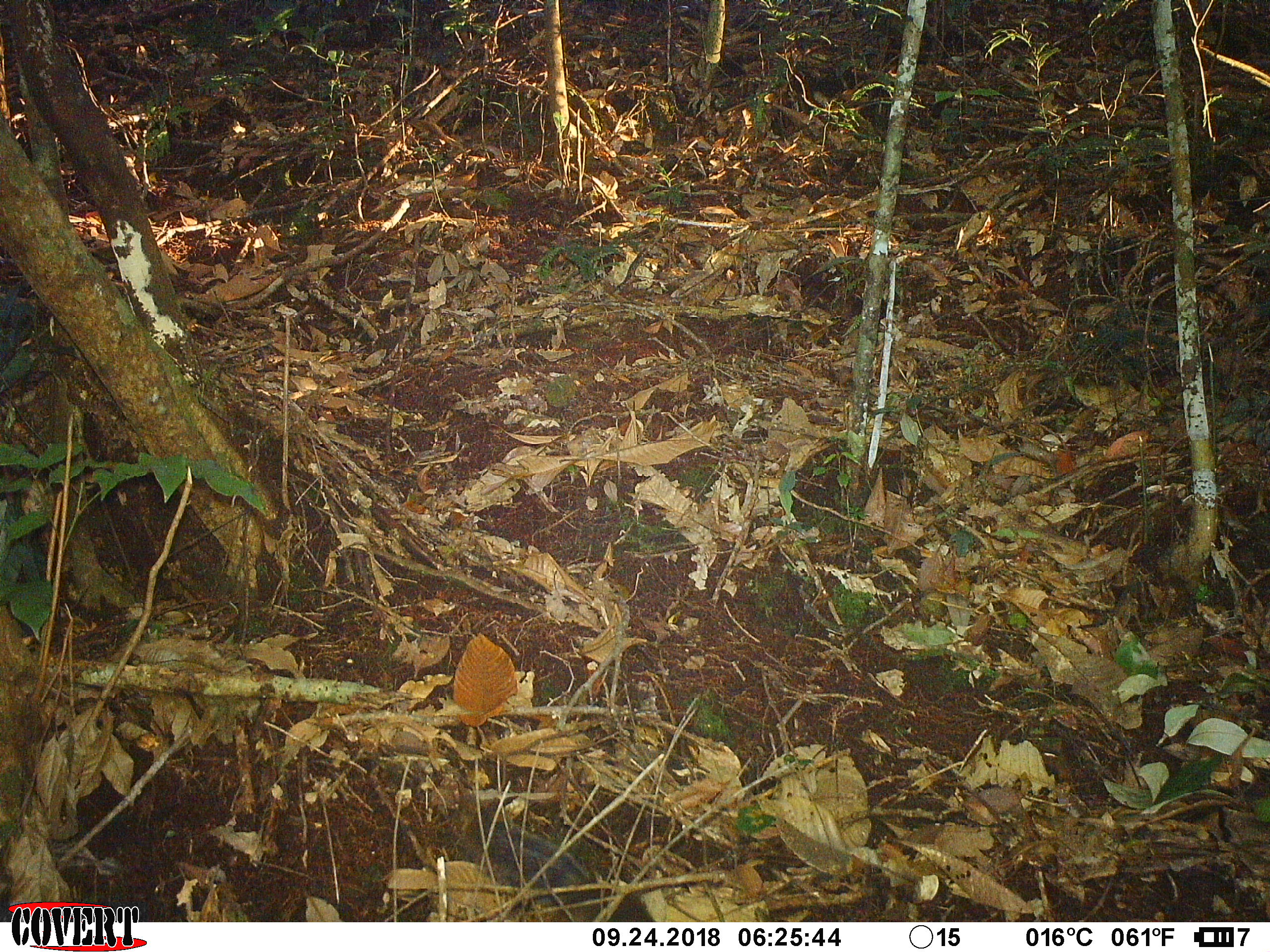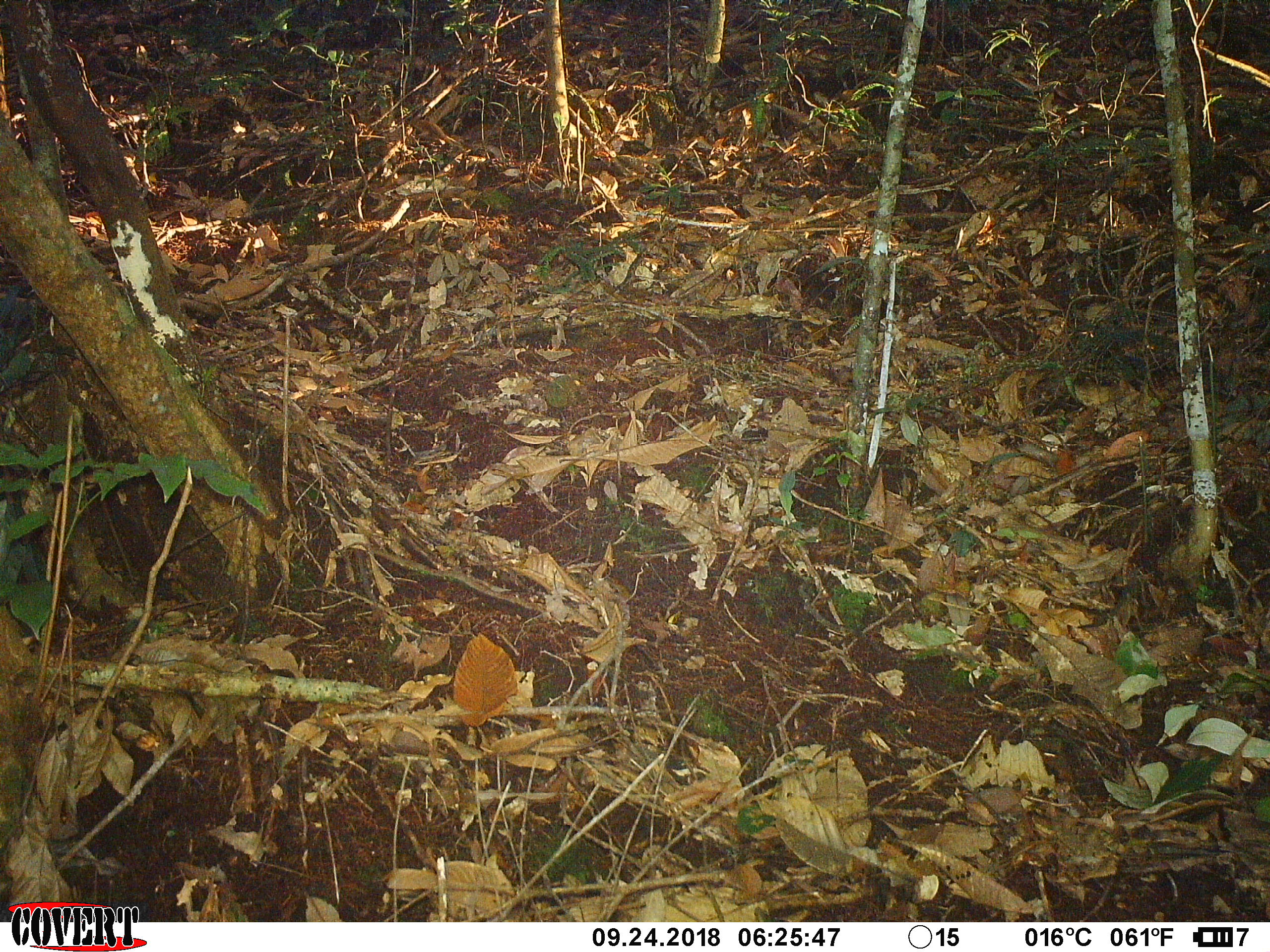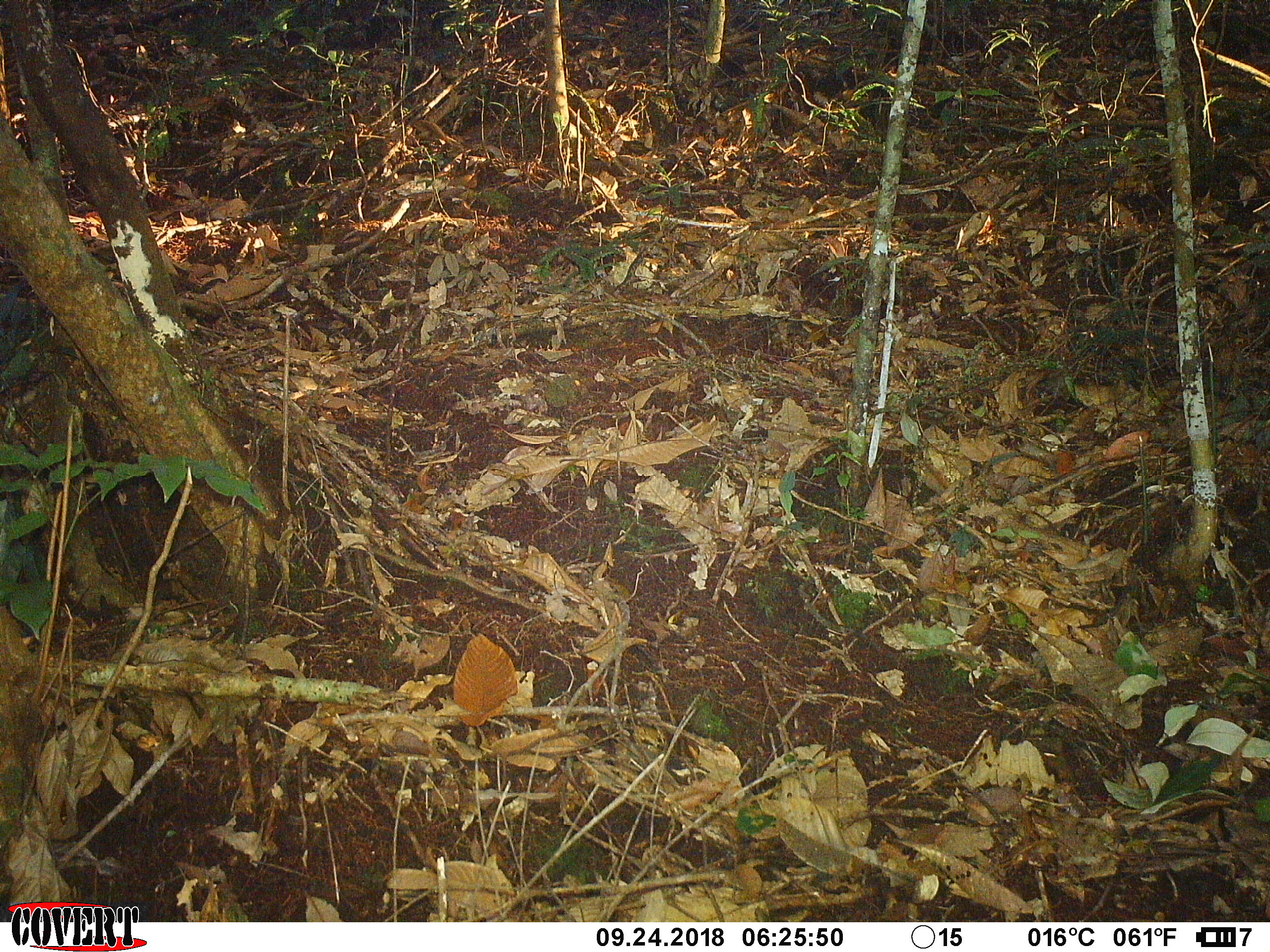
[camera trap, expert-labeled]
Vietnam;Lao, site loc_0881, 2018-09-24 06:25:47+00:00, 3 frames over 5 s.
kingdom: Animalia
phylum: Chordata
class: Mammalia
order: Rodentia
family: Sciuridae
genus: Dremomys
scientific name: Dremomys rufigenis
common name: red-cheeked squirrel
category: red cheeked squirrel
Red cheeked squirrel (red-cheeked squirrel) (Dremomys rufigenis). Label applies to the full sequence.